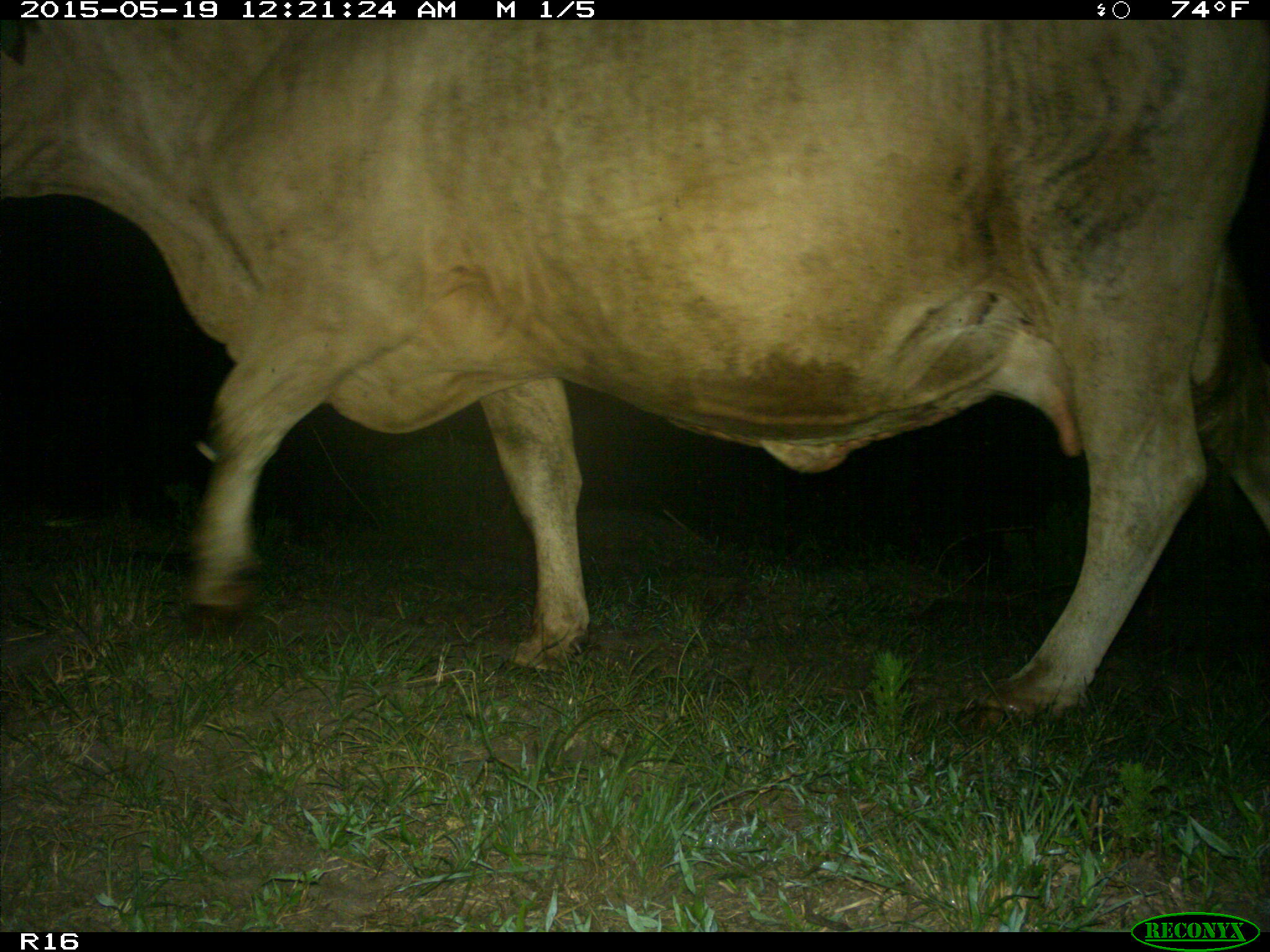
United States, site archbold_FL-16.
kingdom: Animalia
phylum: Chordata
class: Mammalia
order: Artiodactyla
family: Bovidae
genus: Bos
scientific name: Bos taurus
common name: domestic cow